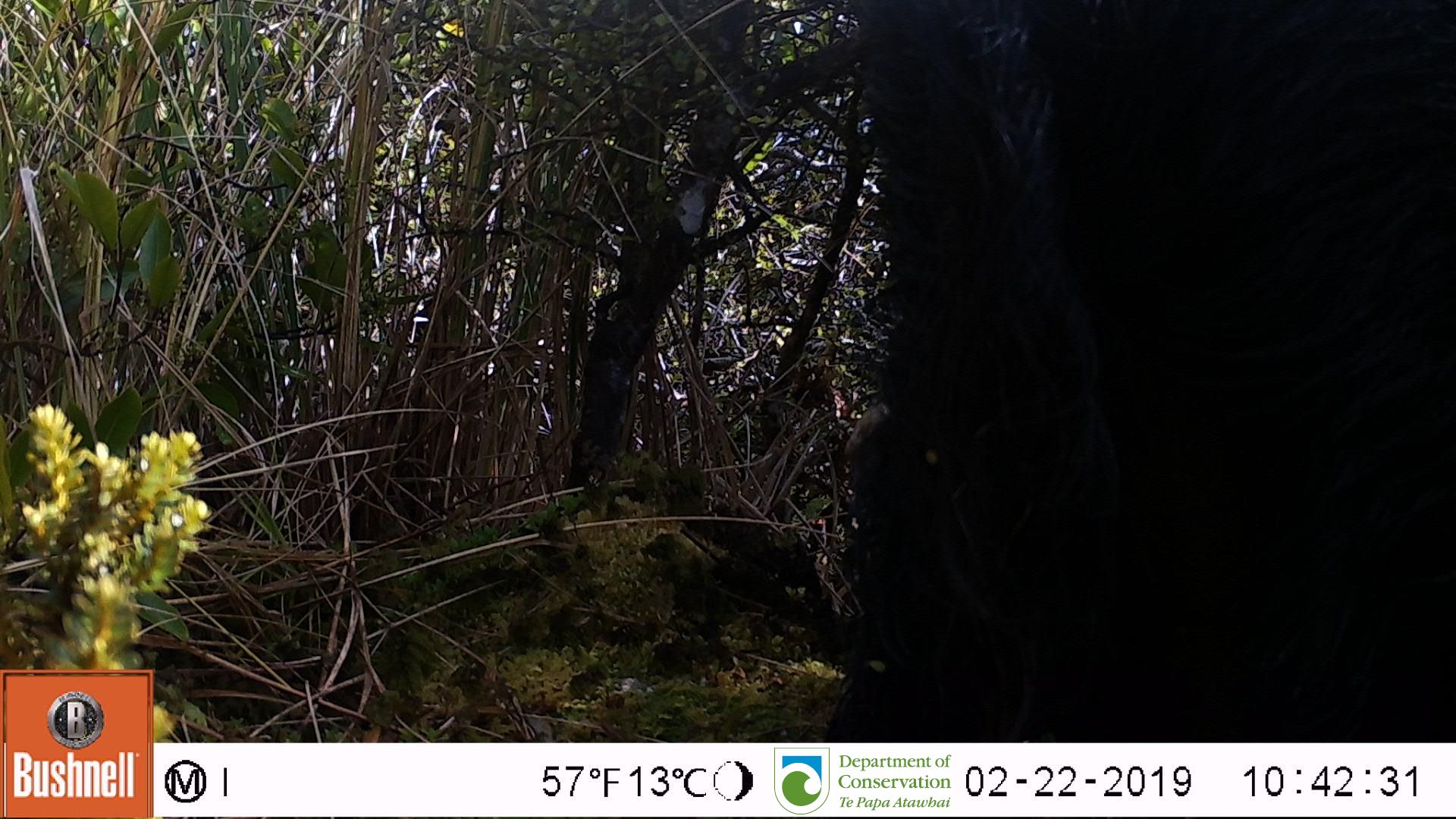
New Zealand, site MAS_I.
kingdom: Animalia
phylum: Chordata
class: Mammalia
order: Artiodactyla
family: Suidae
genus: Sus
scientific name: Sus scrofa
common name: pig